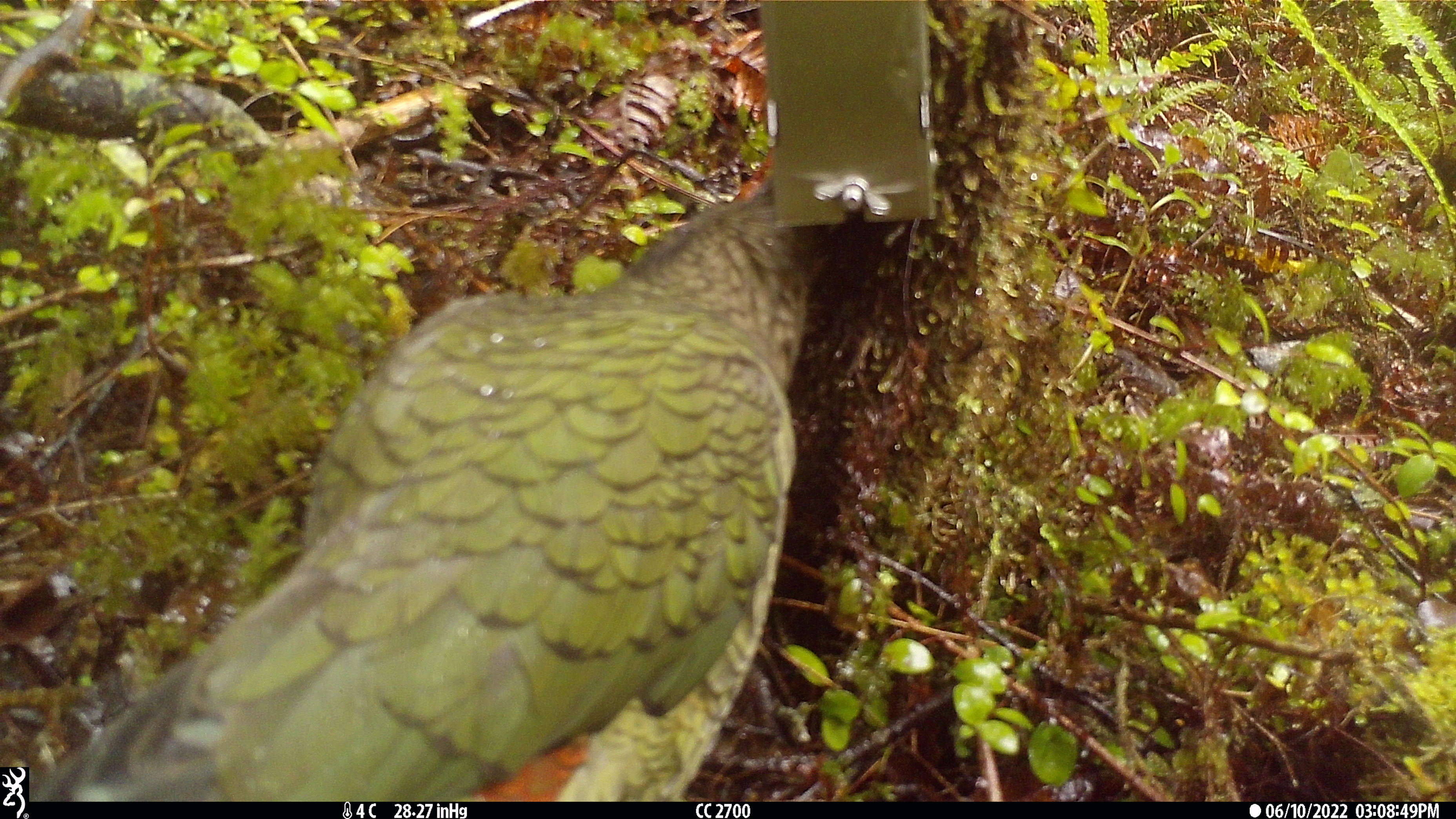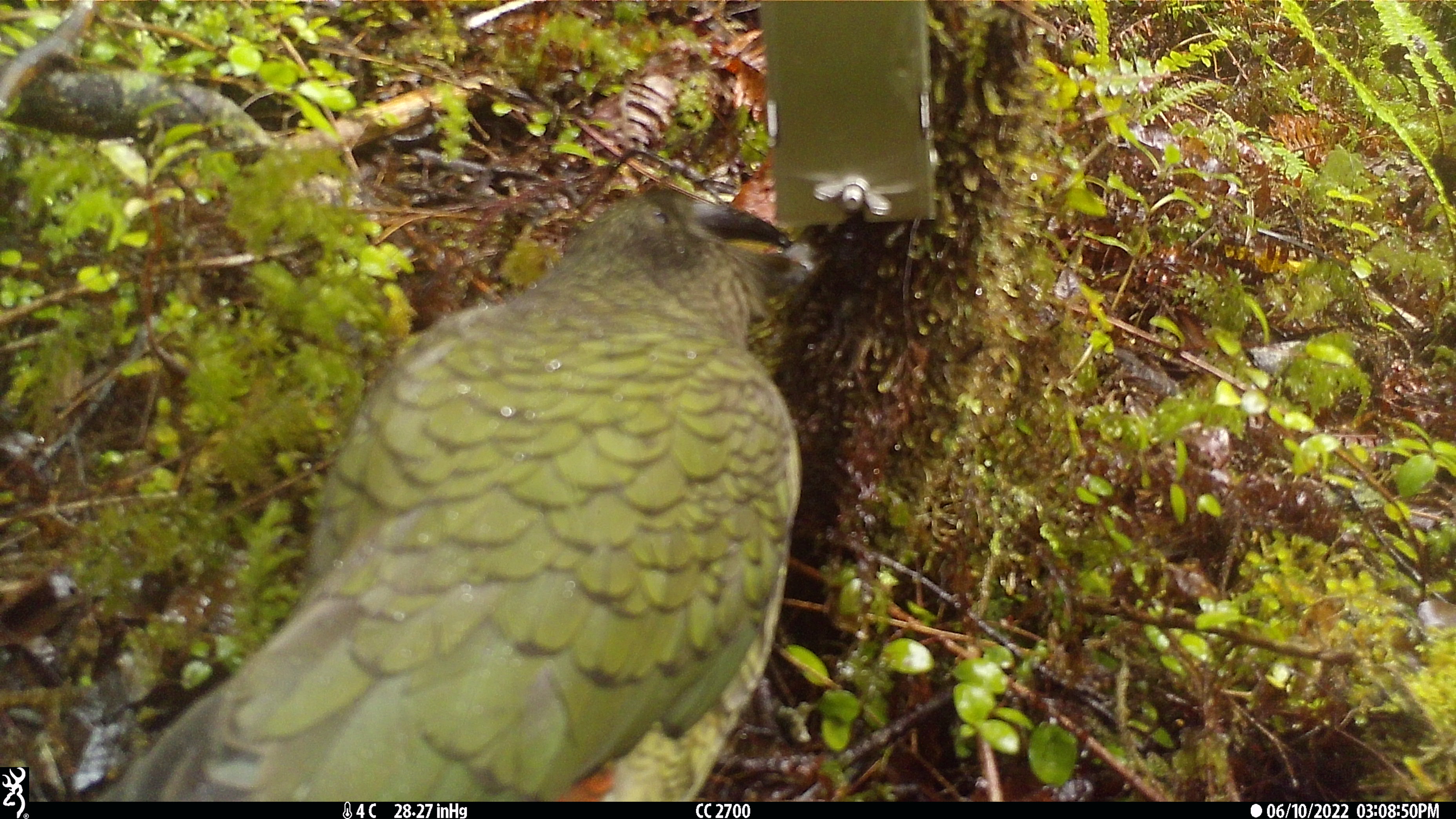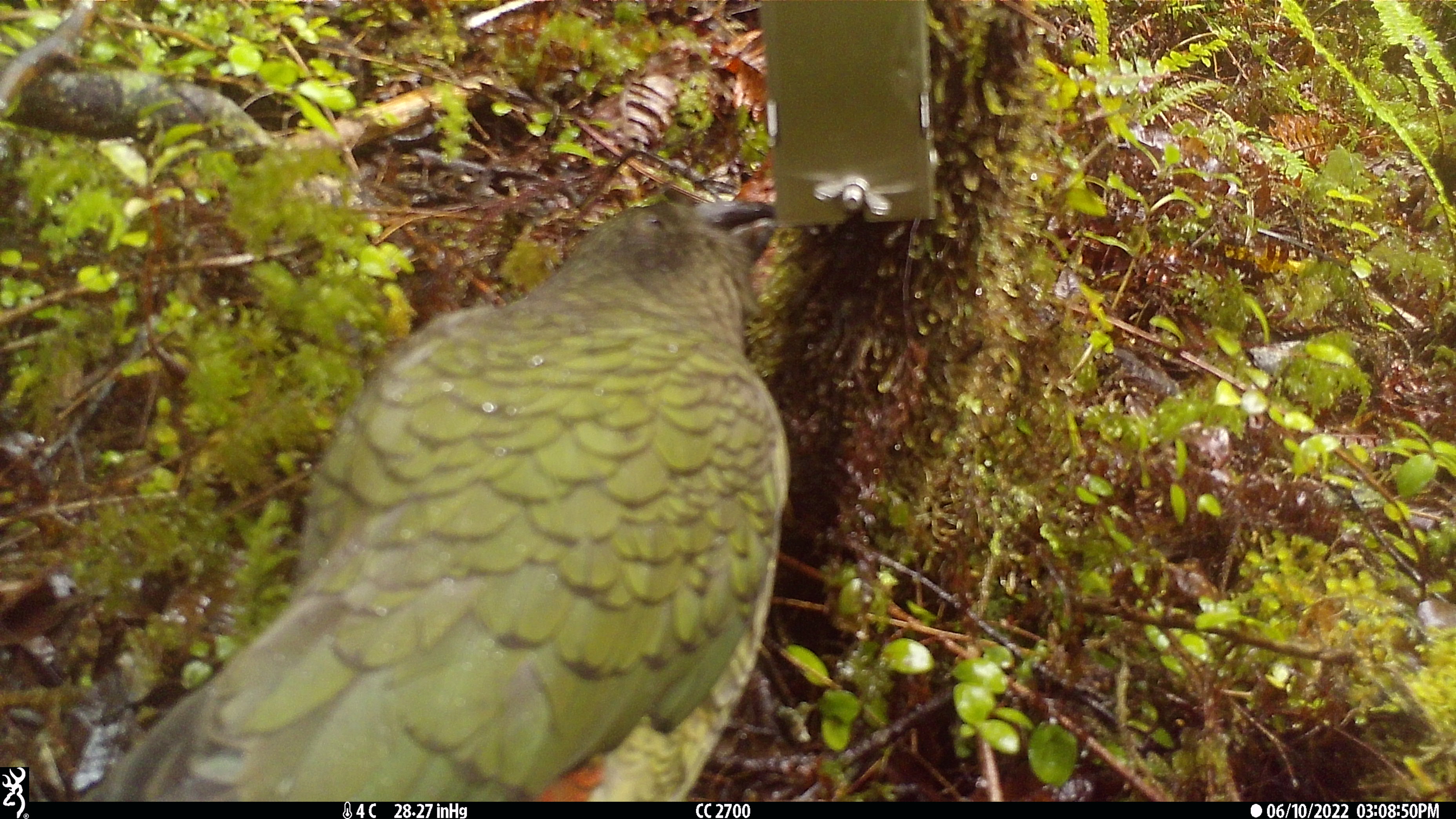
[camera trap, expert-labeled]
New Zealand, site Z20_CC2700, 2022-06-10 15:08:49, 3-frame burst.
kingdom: Animalia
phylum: Chordata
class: Aves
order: Psittaciformes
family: Strigopidae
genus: Nestor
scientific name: Nestor notabilis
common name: kea